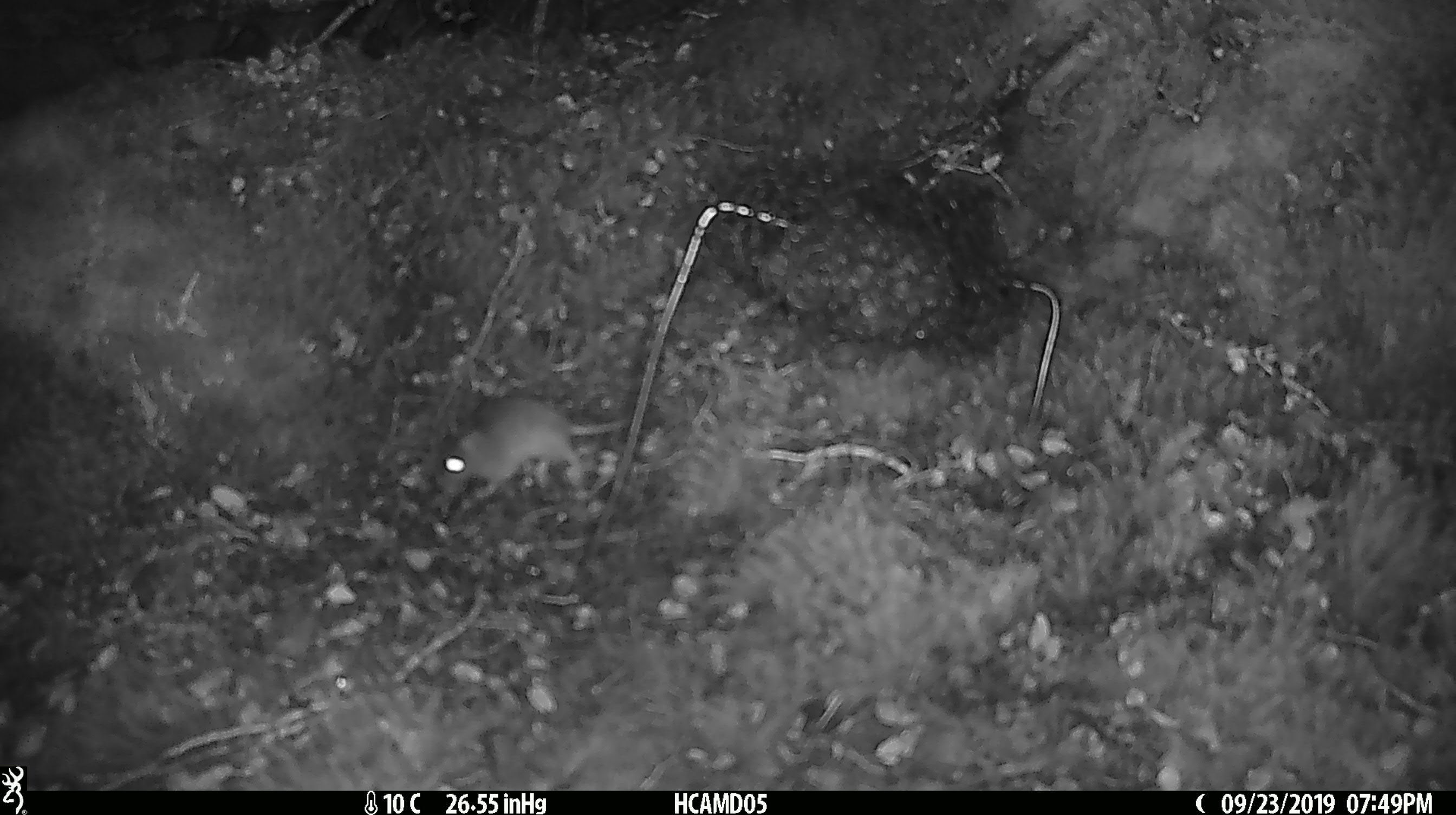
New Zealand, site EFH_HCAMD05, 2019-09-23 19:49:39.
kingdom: Animalia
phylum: Chordata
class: Mammalia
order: Rodentia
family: Muridae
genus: Mus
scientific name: Mus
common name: mouse